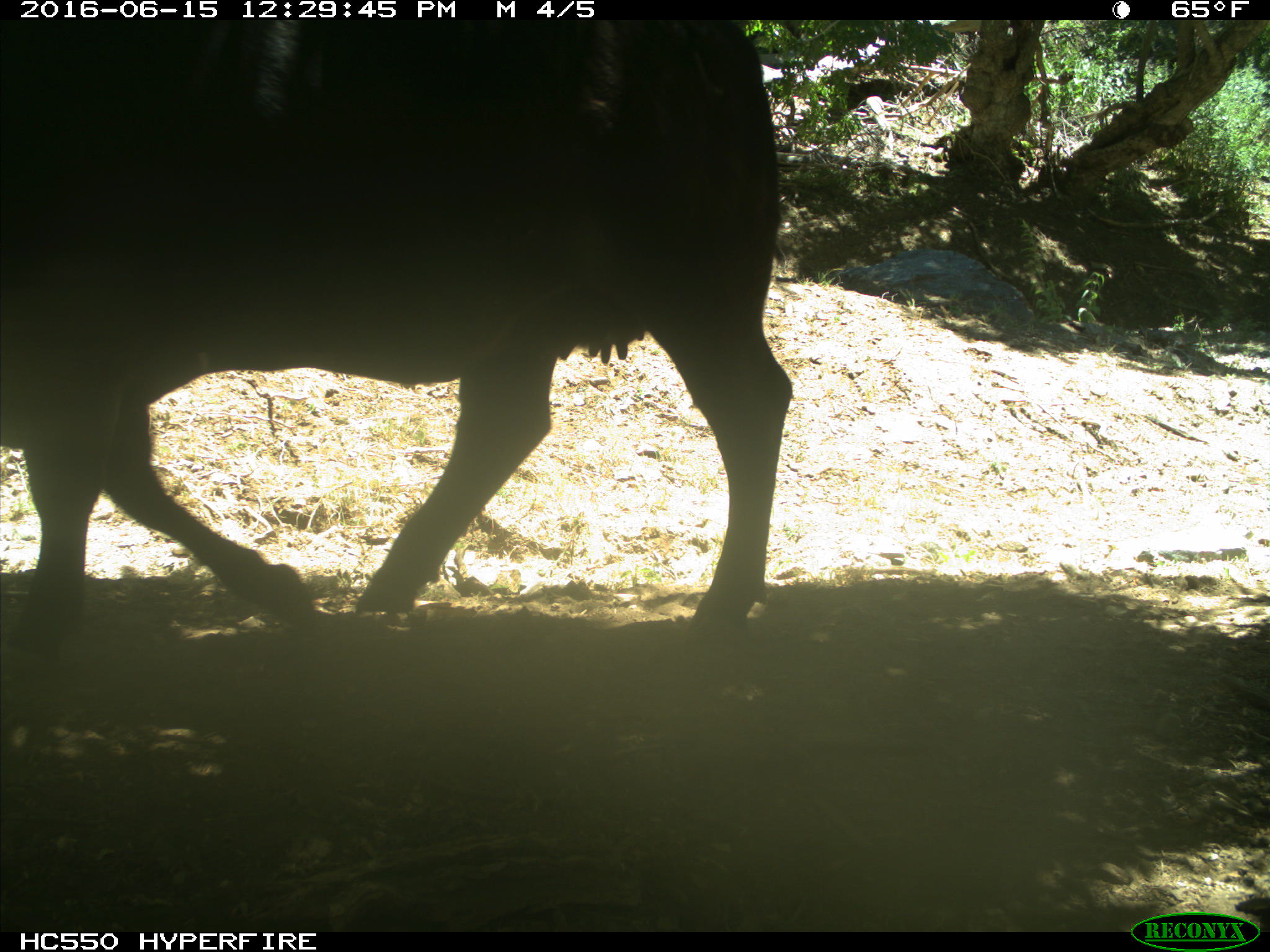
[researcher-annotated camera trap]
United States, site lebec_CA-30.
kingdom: Animalia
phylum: Chordata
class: Mammalia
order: Artiodactyla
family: Bovidae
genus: Bos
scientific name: Bos taurus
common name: domestic cow